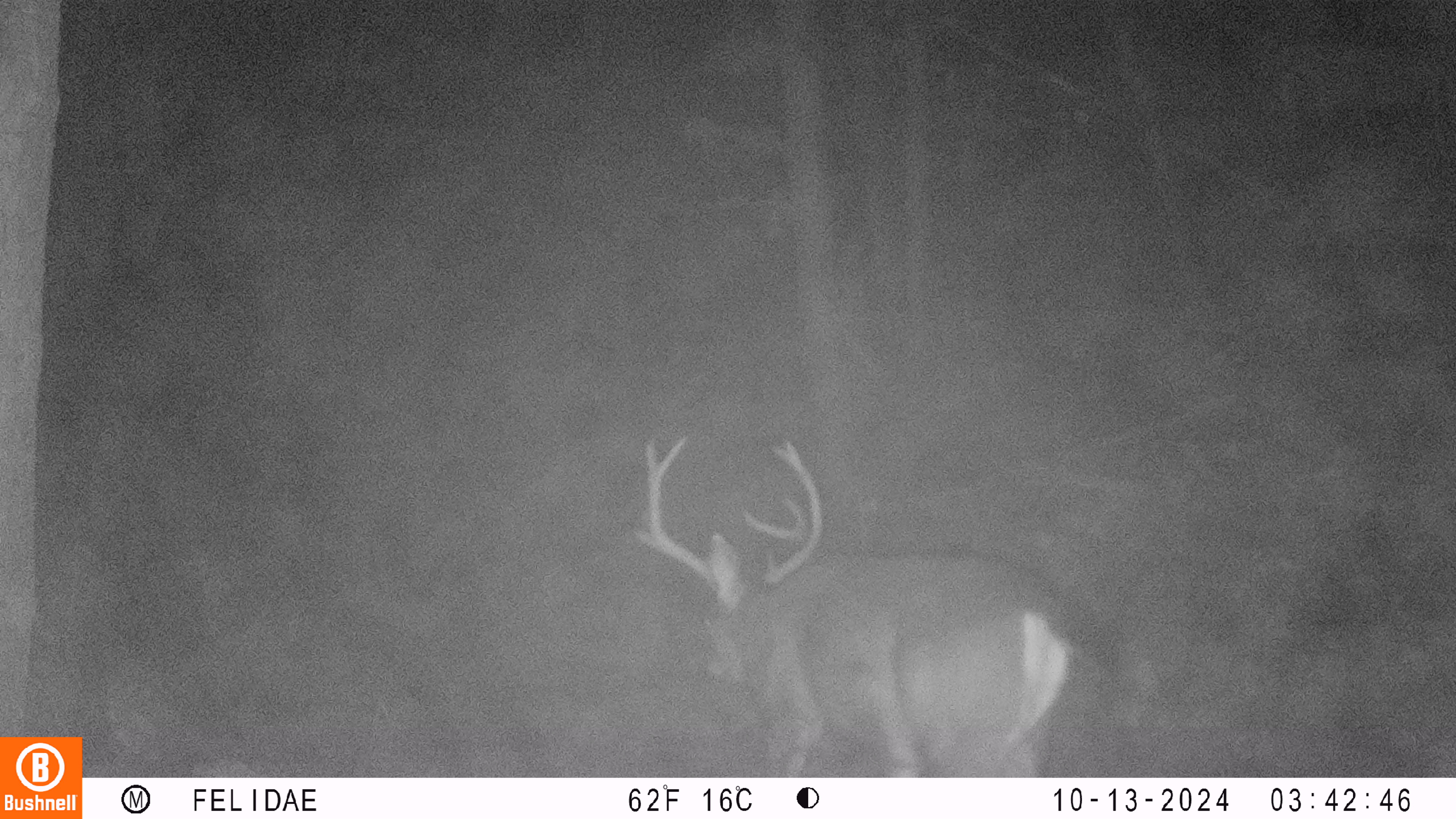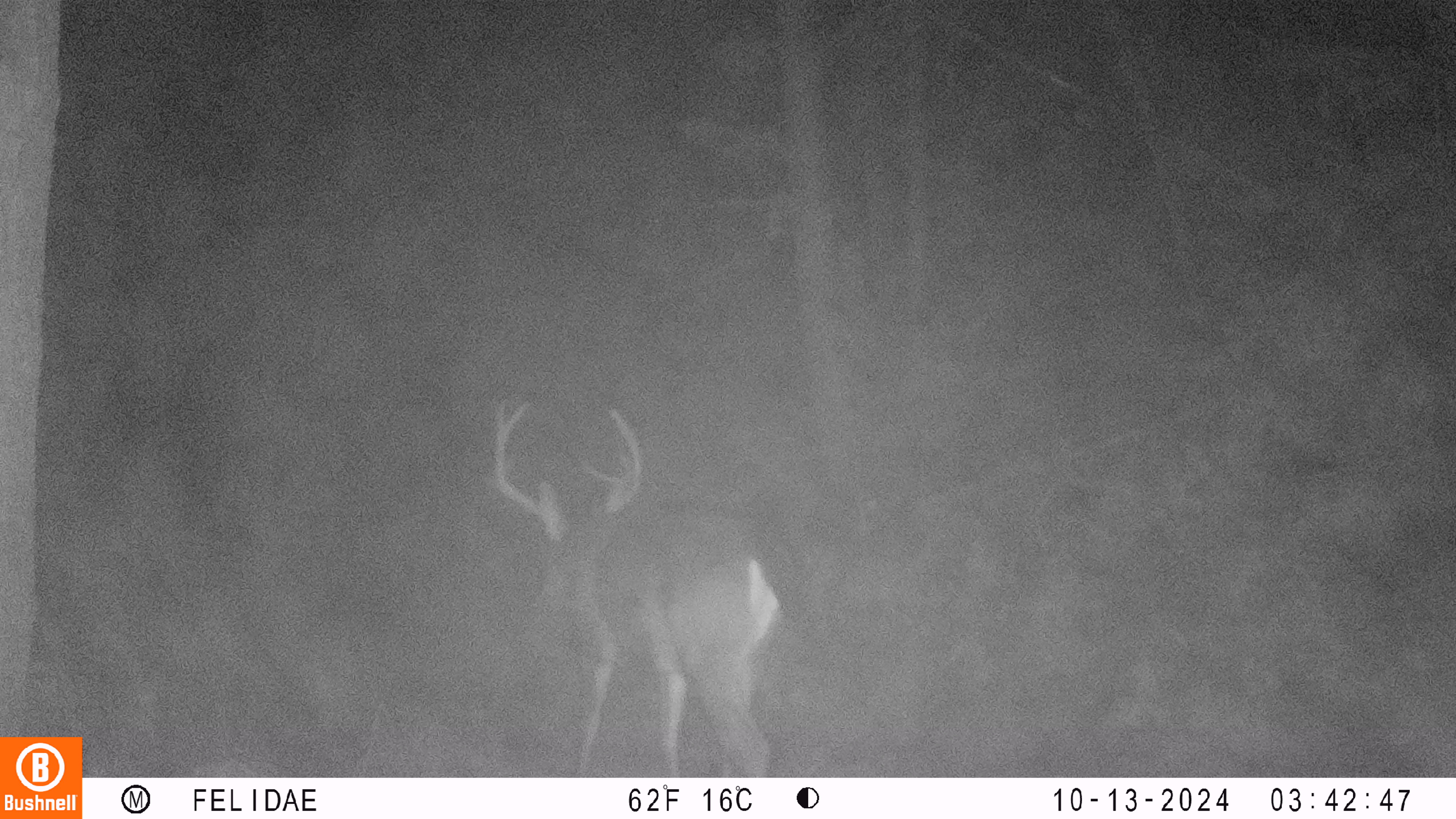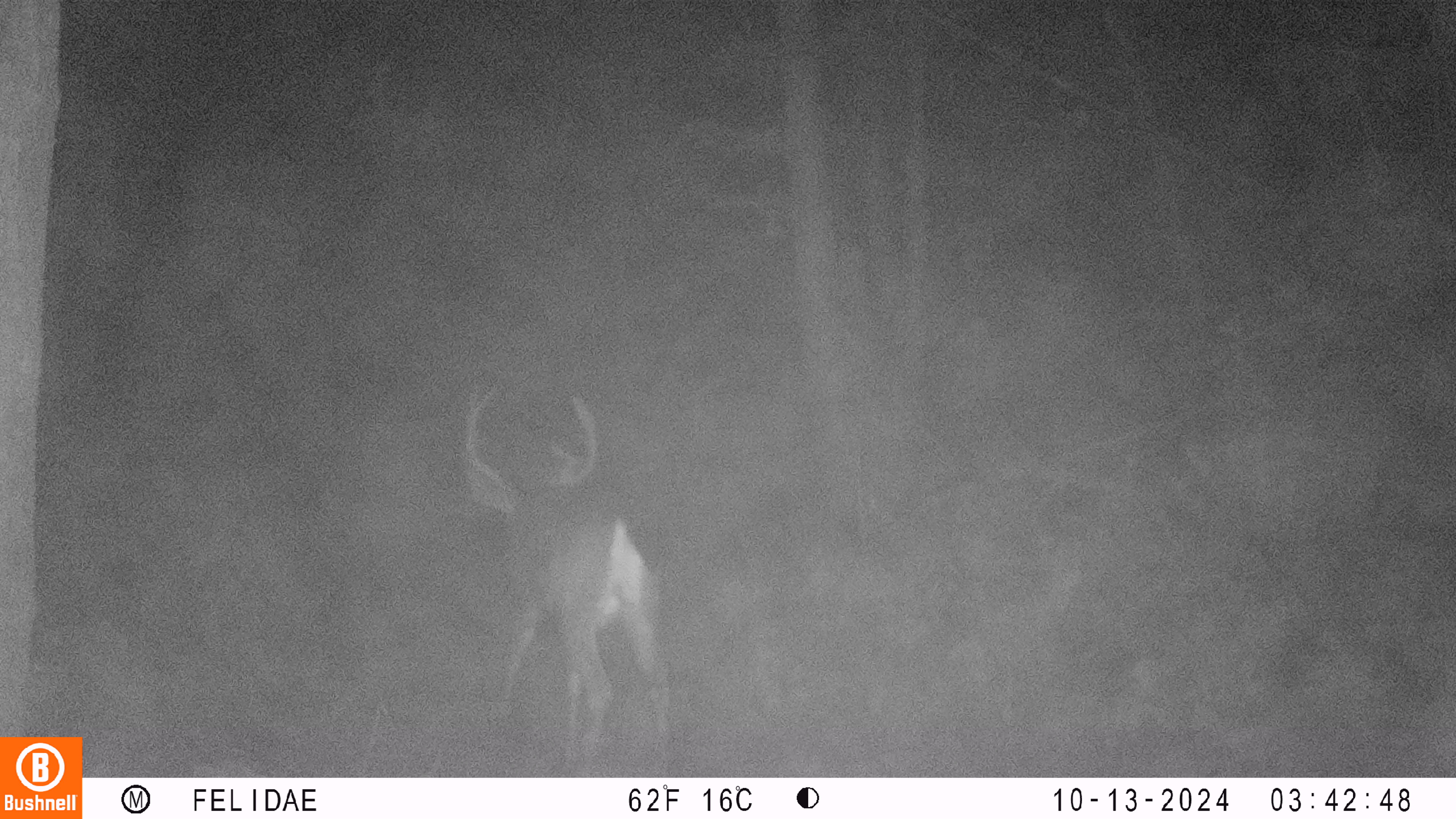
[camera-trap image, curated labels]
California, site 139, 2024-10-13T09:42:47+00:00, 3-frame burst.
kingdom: Animalia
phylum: Chordata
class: Mammalia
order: Artiodactyla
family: Cervidae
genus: Odocoileus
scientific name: Odocoileus hemionus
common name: mule deer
Mule deer (Odocoileus hemionus).